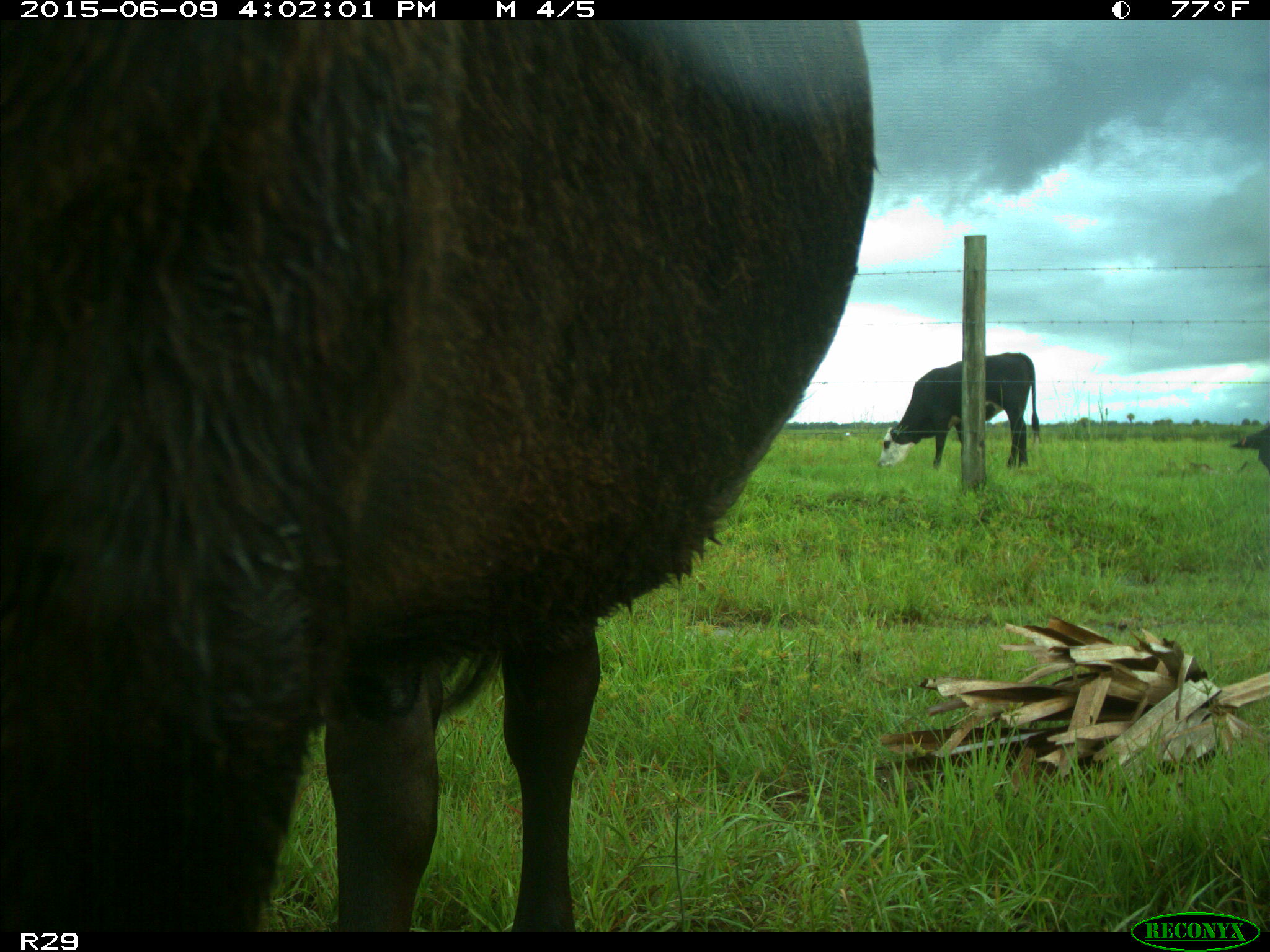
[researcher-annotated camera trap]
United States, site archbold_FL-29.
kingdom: Animalia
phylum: Chordata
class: Mammalia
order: Artiodactyla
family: Bovidae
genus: Bos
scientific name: Bos taurus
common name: domestic cow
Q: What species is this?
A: Bos taurus (domestic cow).